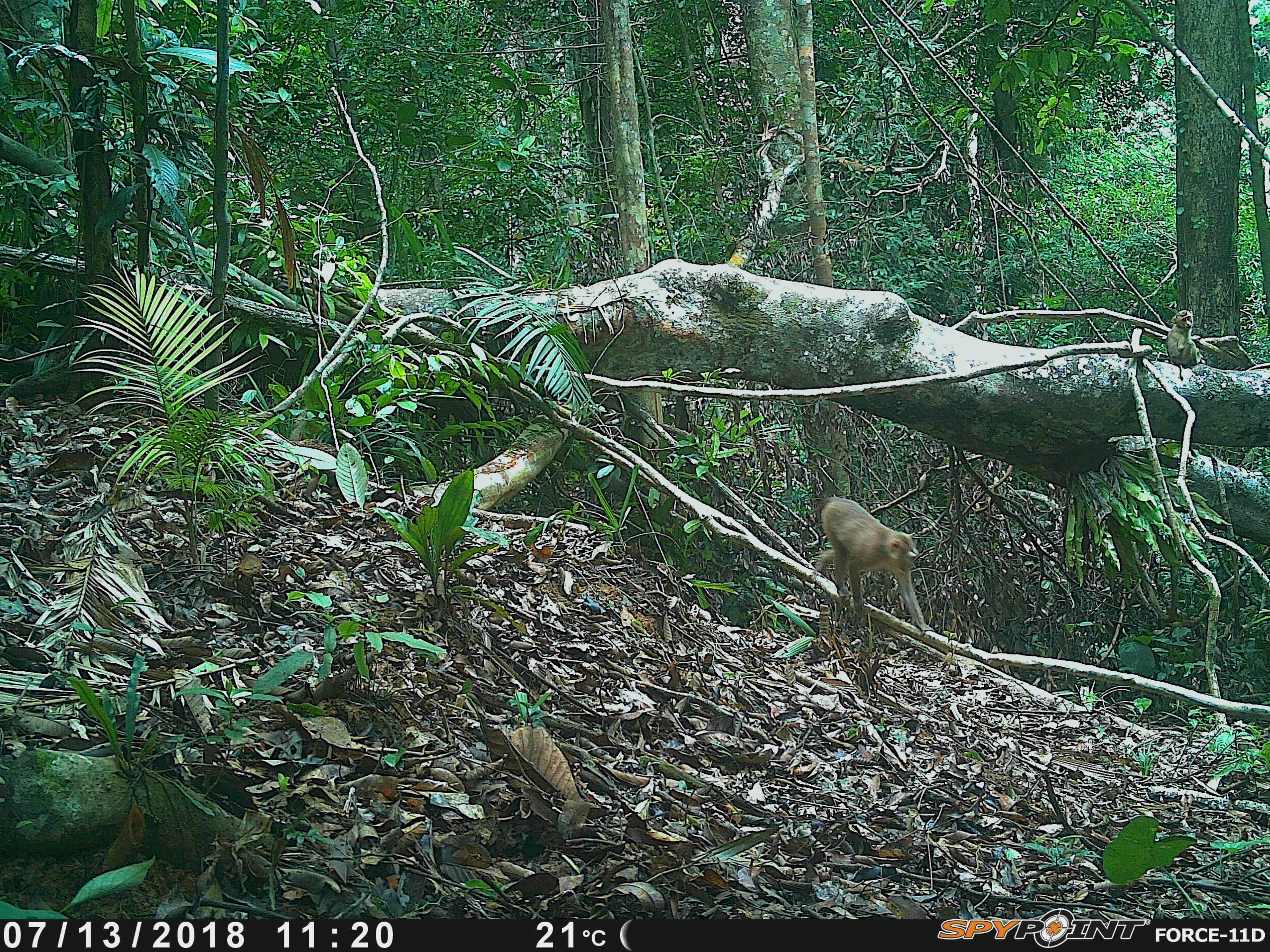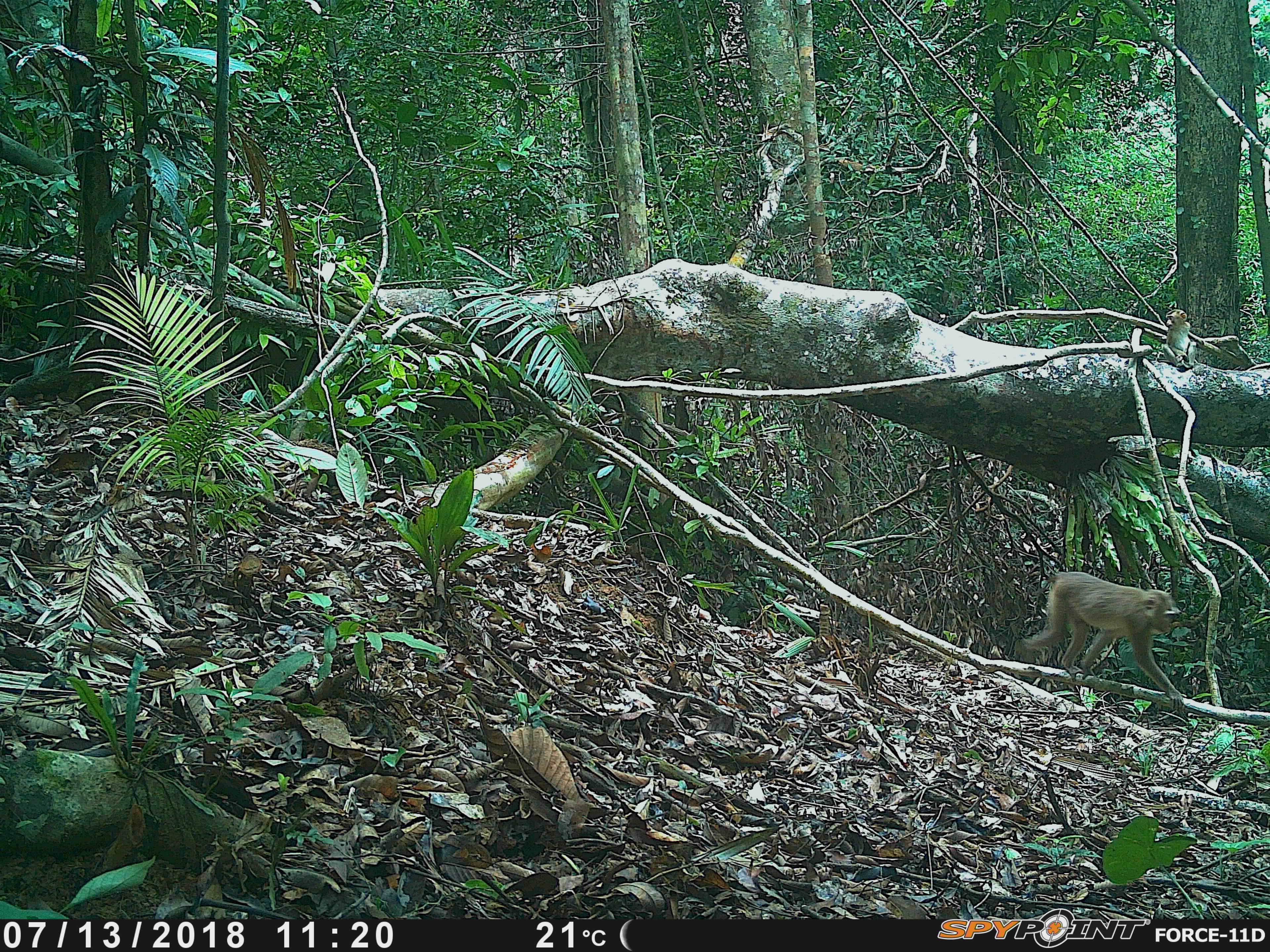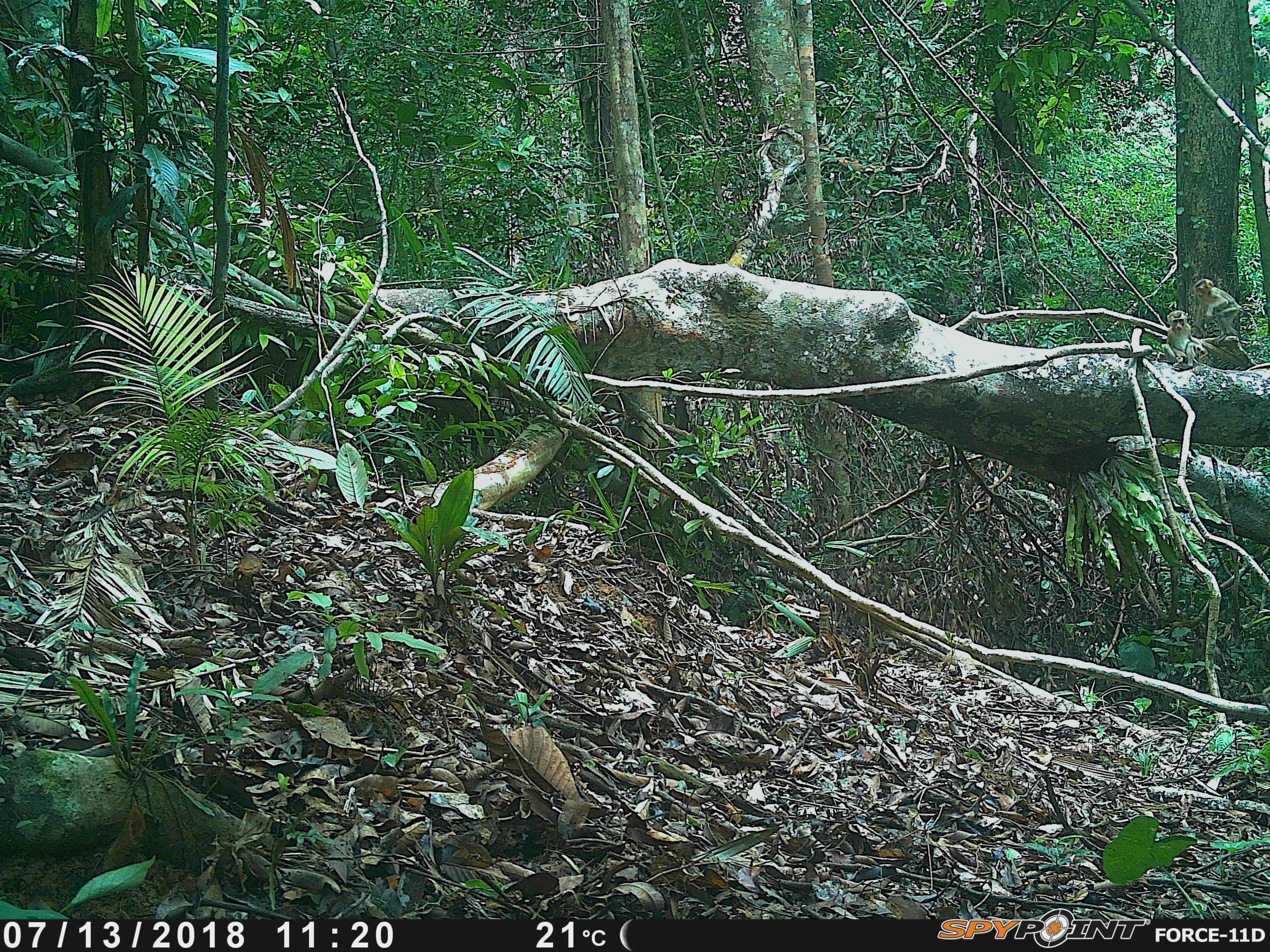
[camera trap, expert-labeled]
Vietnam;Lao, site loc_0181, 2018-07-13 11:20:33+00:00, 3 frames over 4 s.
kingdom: Animalia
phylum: Chordata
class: Mammalia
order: Primates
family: Cercopithecidae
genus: Macaca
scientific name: Macaca nemestrina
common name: pig-tailed macaque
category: pig tailed macaque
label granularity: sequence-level